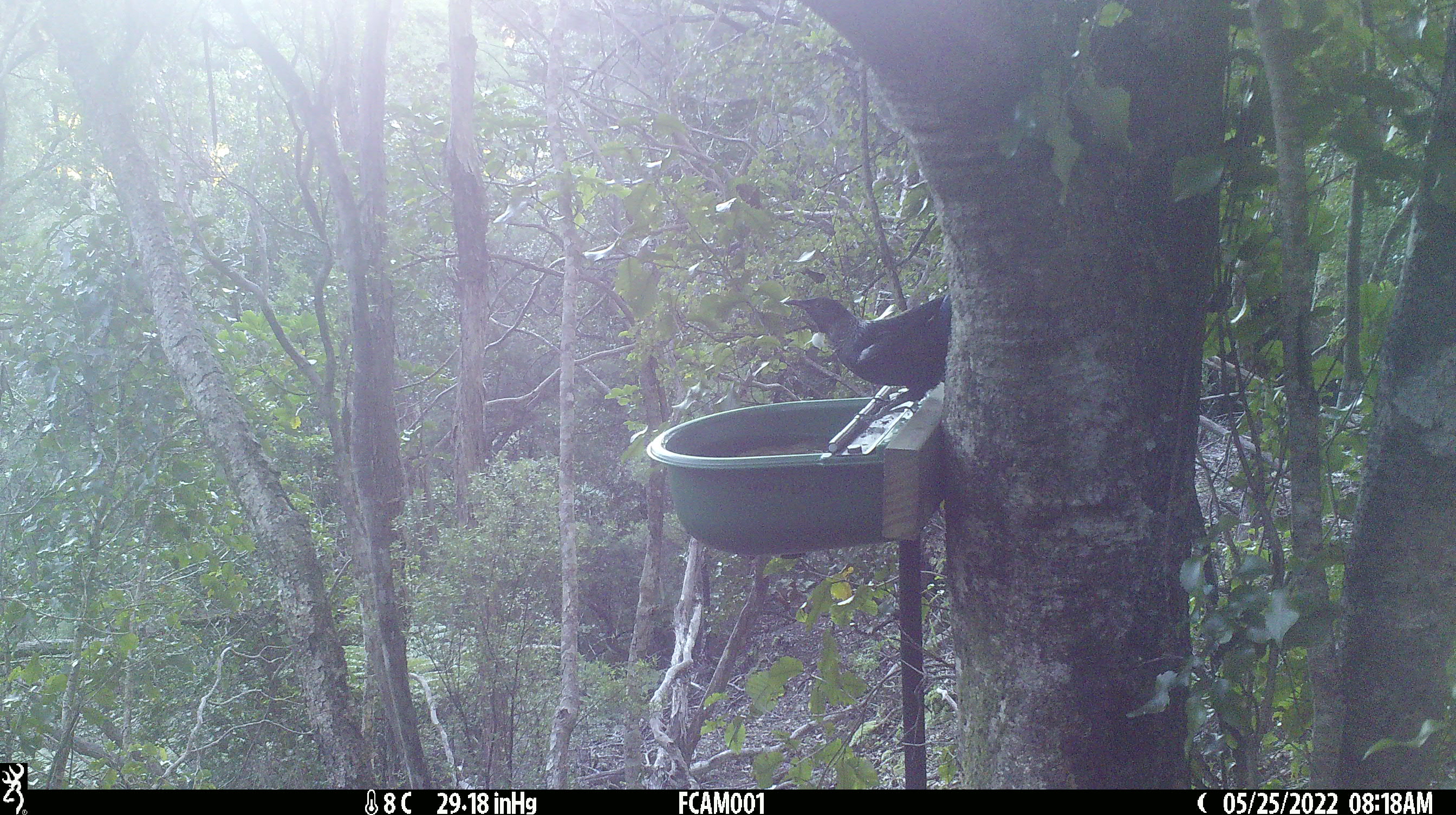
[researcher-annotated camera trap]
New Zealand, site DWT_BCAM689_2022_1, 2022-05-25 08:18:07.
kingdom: Animalia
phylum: Chordata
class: Aves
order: Passeriformes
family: Meliphagidae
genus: Prosthemadera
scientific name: Prosthemadera novaeseelandiae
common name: tui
Tui (Prosthemadera novaeseelandiae).